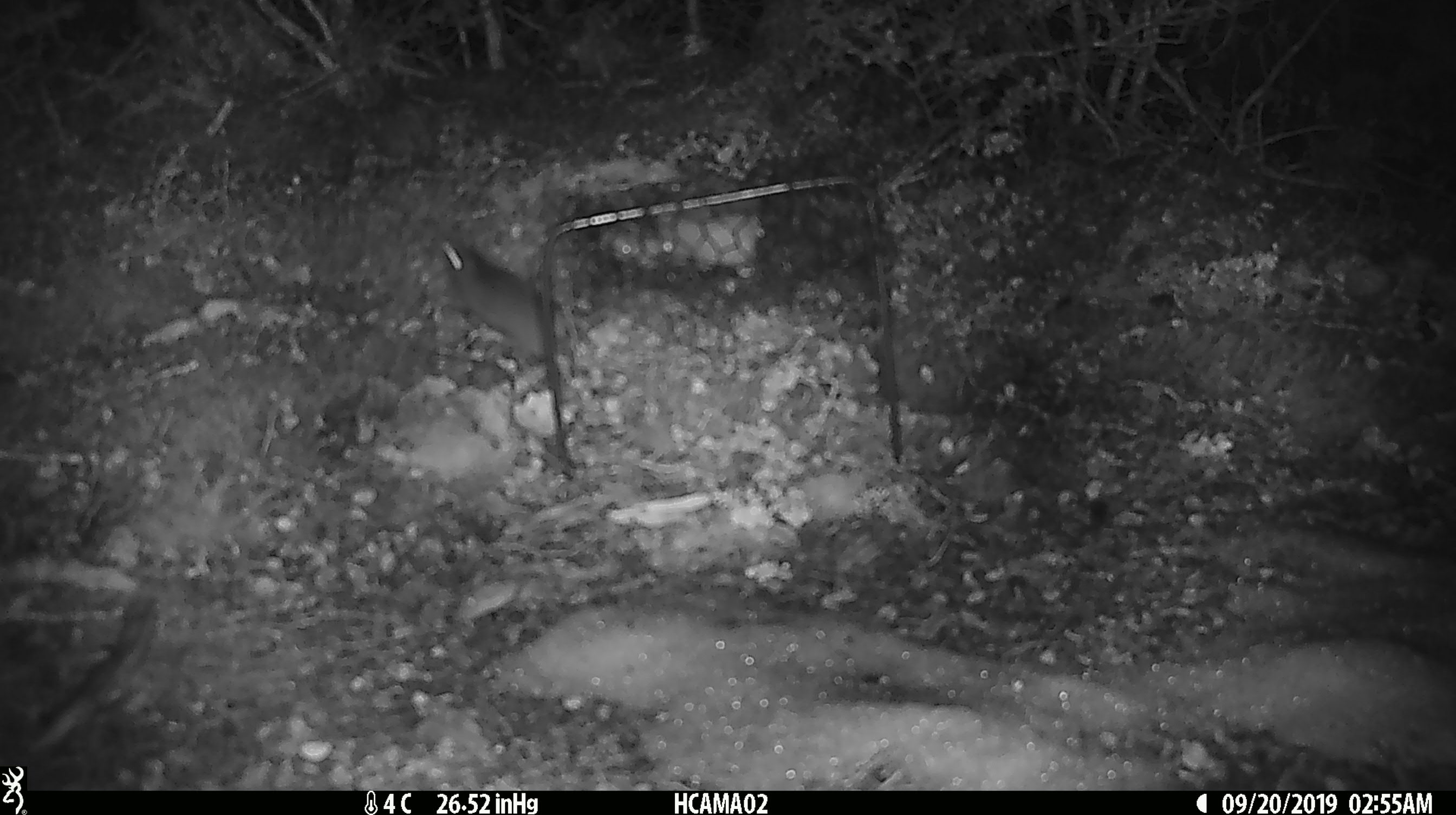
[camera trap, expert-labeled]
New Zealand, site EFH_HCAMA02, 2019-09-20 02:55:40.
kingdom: Animalia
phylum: Chordata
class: Mammalia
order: Rodentia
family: Muridae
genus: Mus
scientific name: Mus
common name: mouse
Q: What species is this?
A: Mouse (Mus).